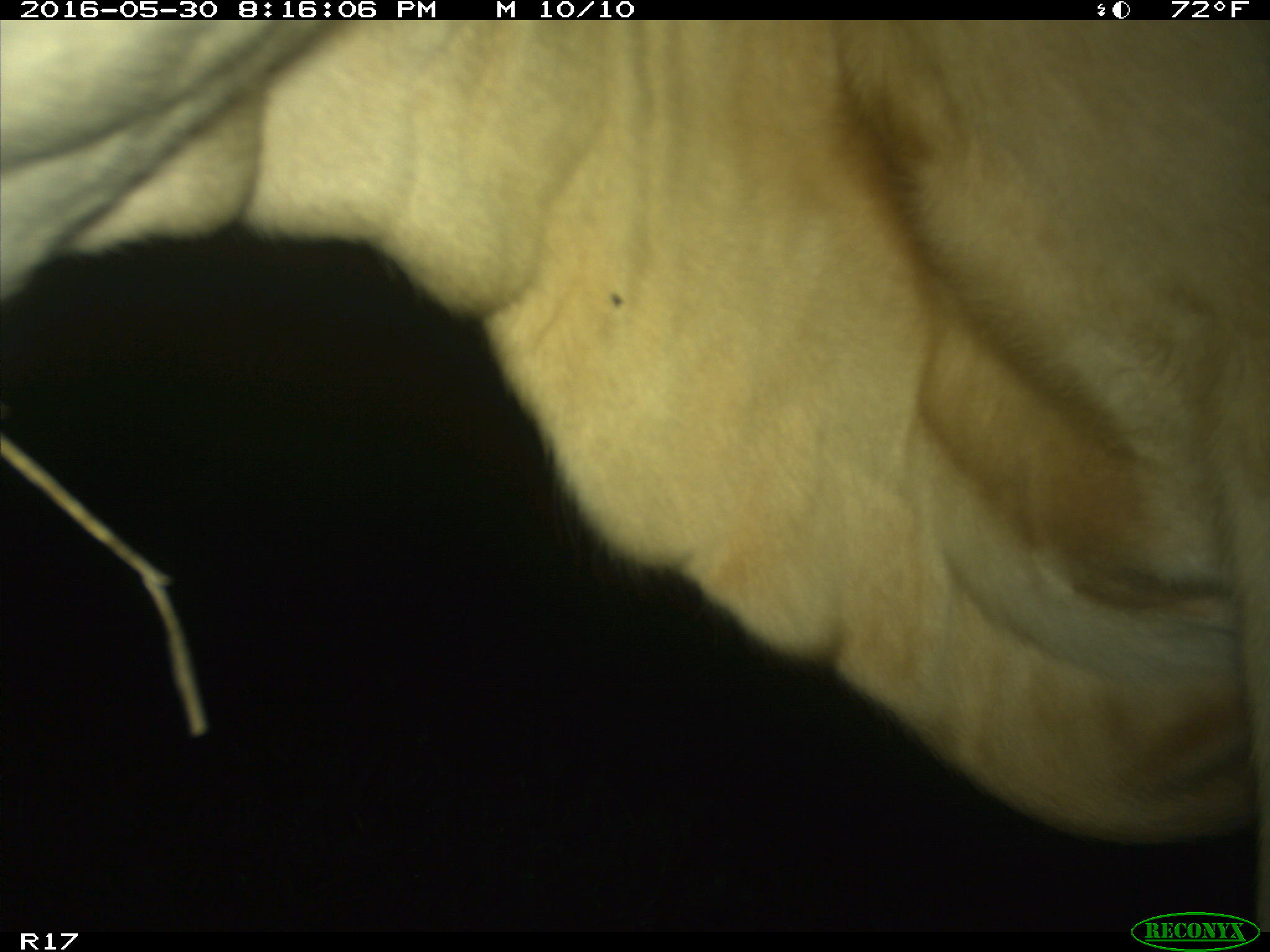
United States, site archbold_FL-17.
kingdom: Animalia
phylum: Chordata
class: Mammalia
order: Artiodactyla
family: Bovidae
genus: Bos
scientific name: Bos taurus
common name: domestic cow